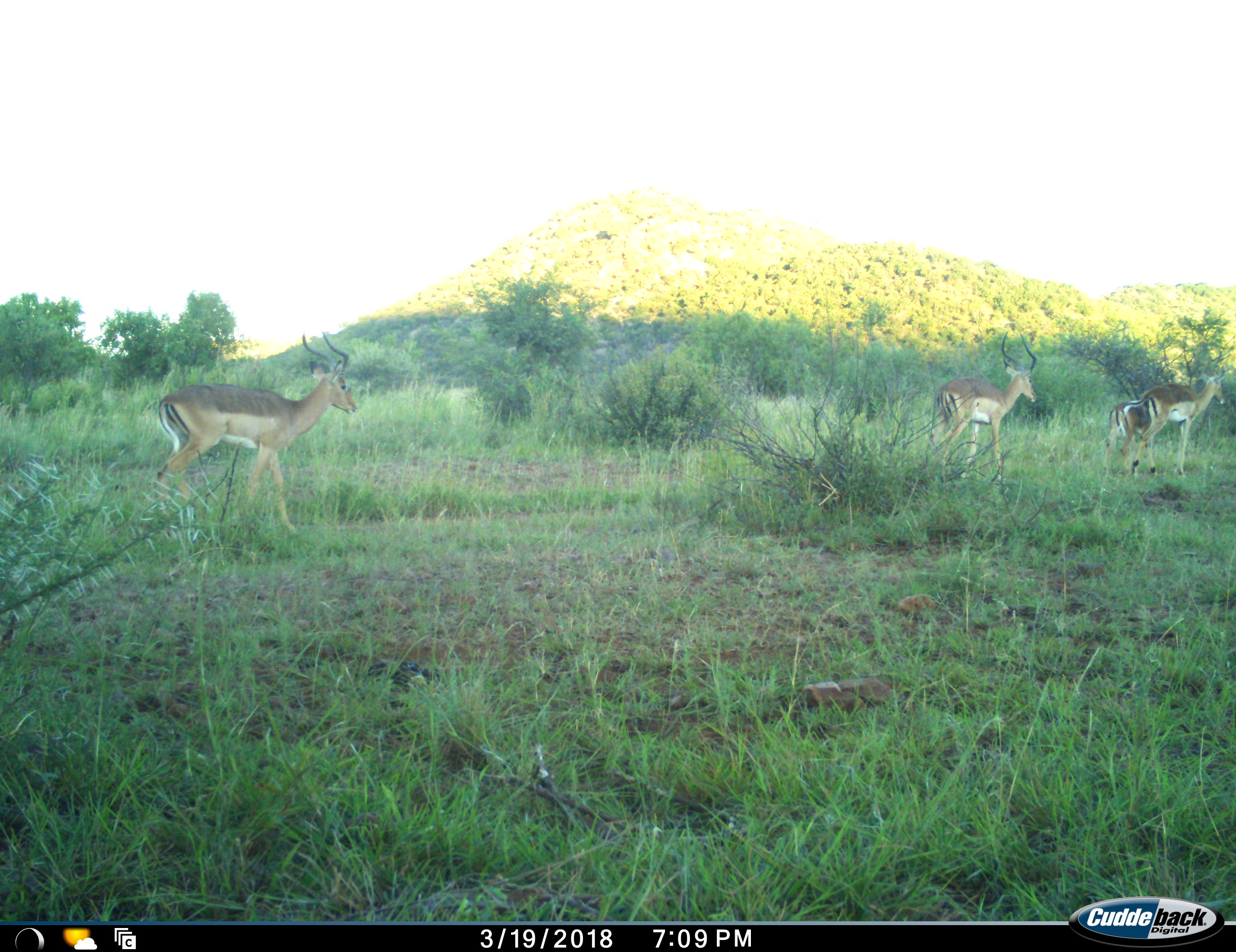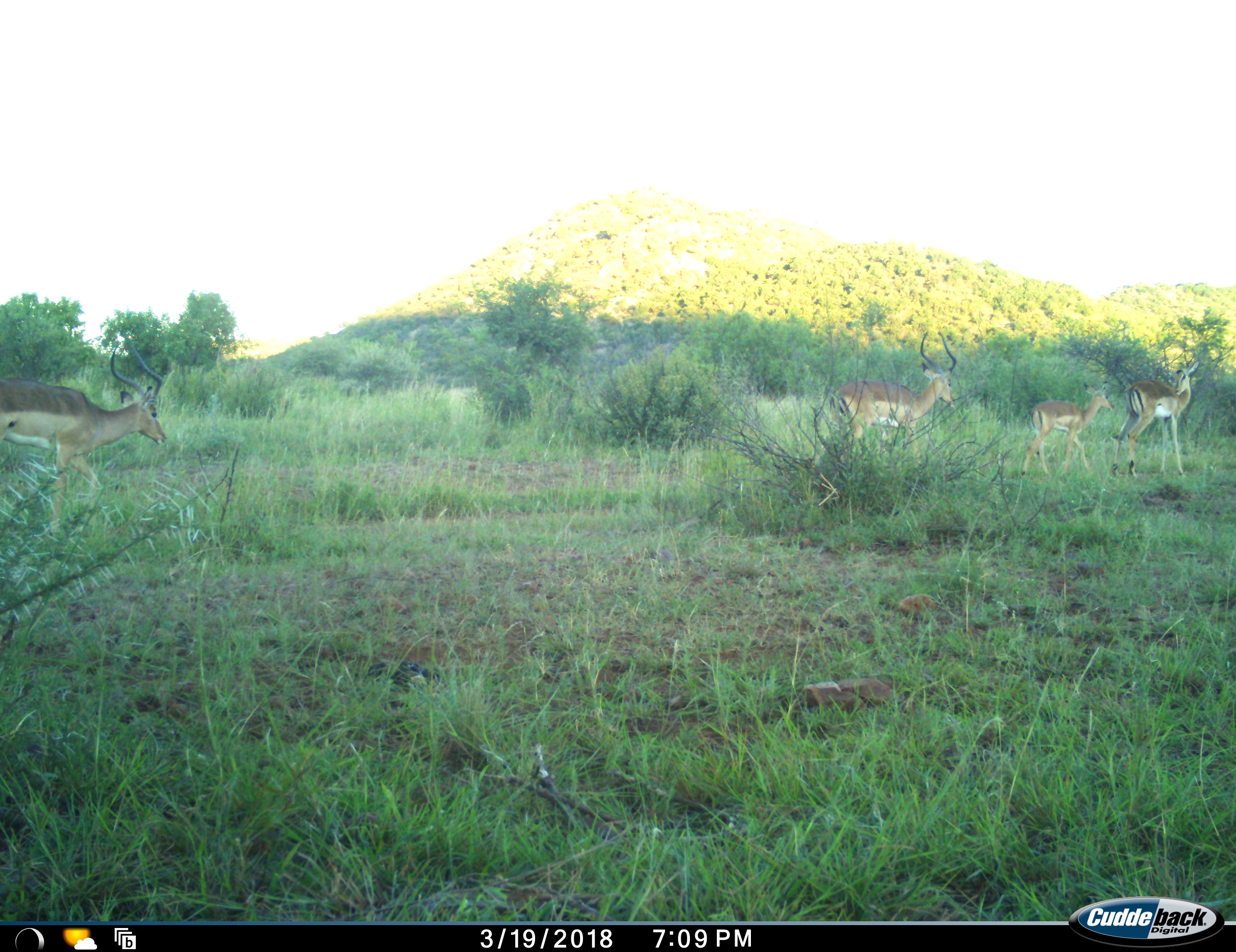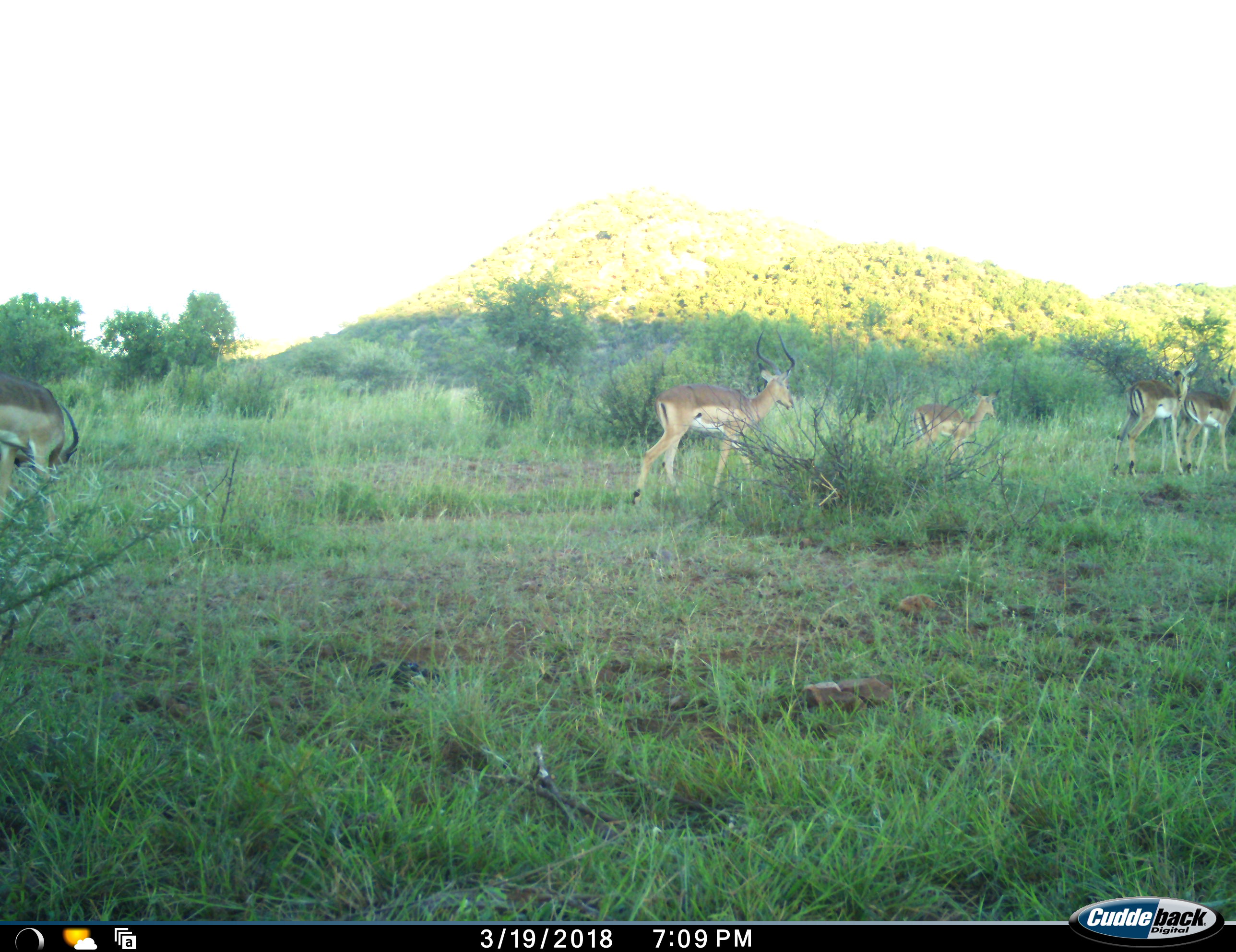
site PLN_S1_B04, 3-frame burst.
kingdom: Animalia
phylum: Chordata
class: Mammalia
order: Artiodactyla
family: Bovidae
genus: Aepyceros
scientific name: Aepyceros melampus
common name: impala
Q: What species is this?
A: Impala (Aepyceros melampus).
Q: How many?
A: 5.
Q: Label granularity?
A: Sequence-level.